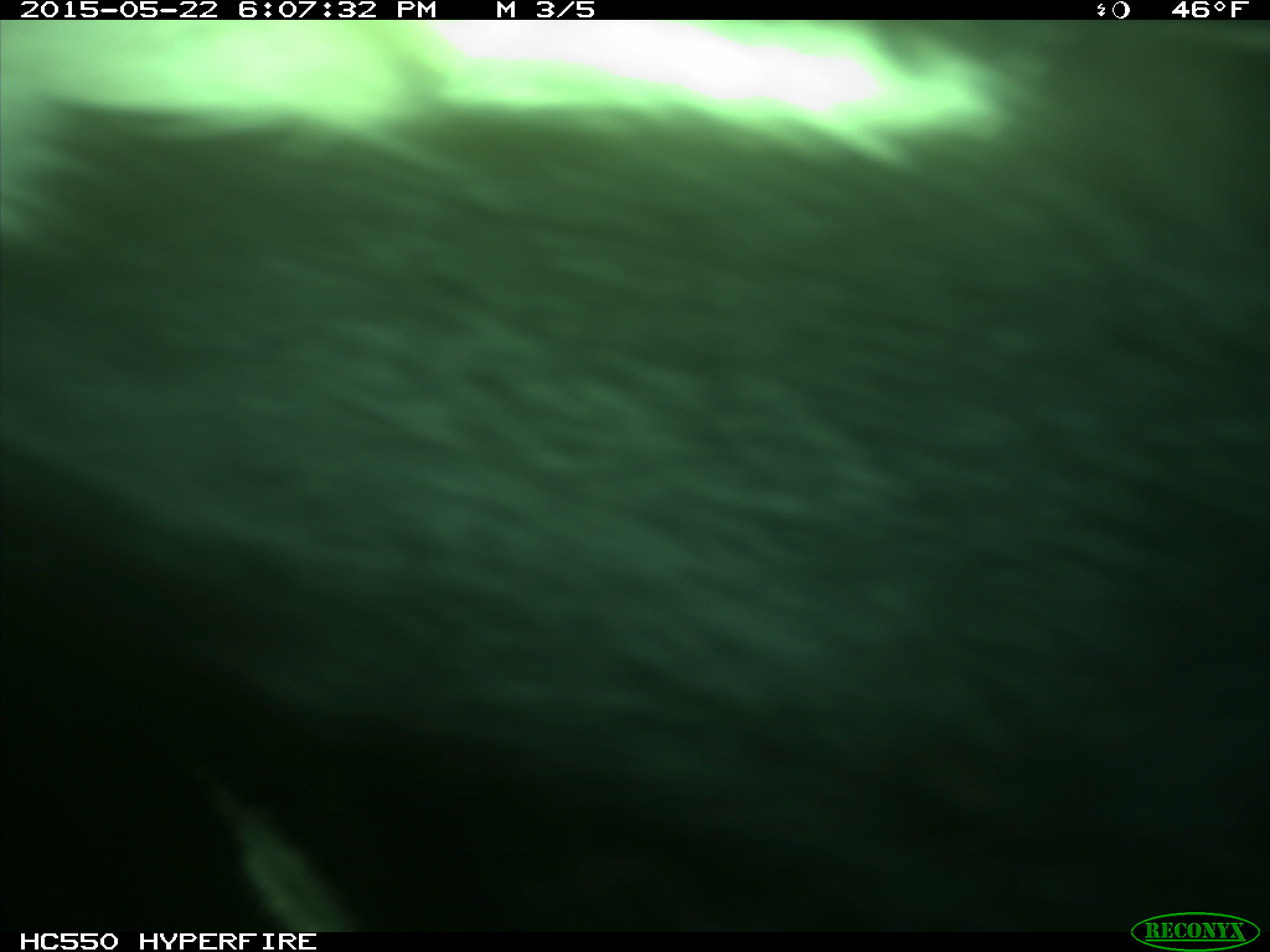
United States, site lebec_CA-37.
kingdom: Animalia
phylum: Chordata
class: Mammalia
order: Artiodactyla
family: Bovidae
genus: Bos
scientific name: Bos taurus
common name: domestic cow